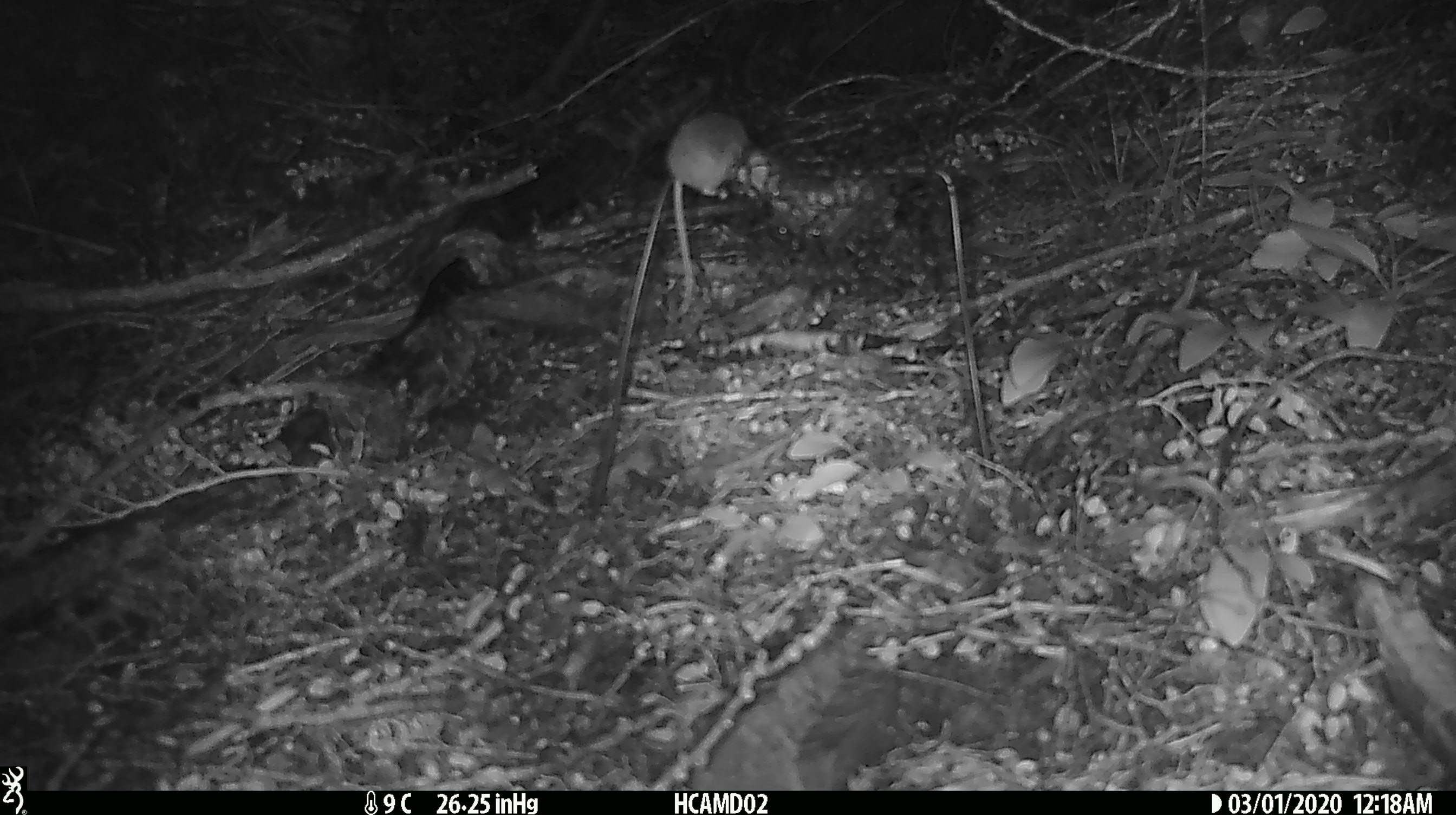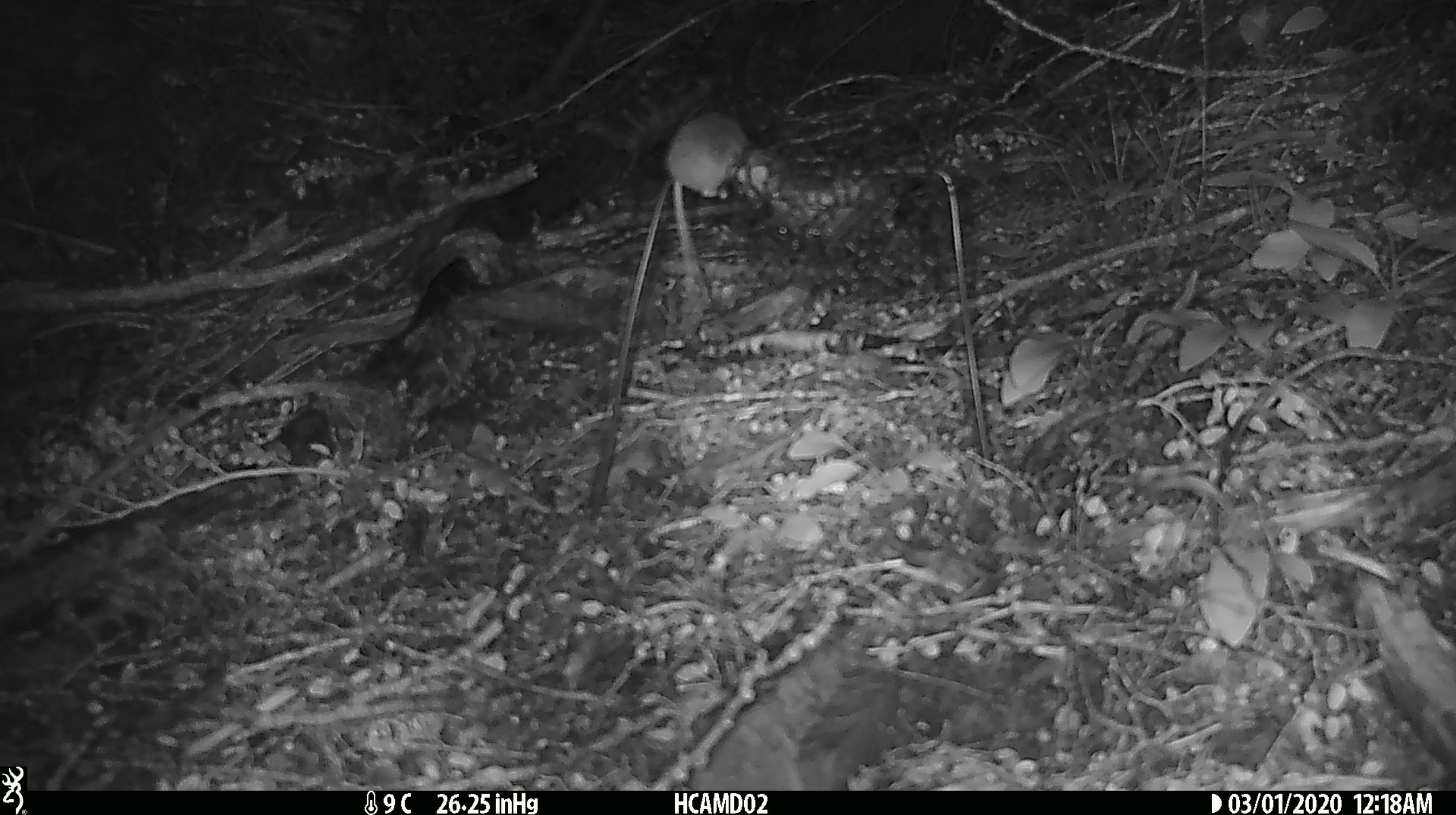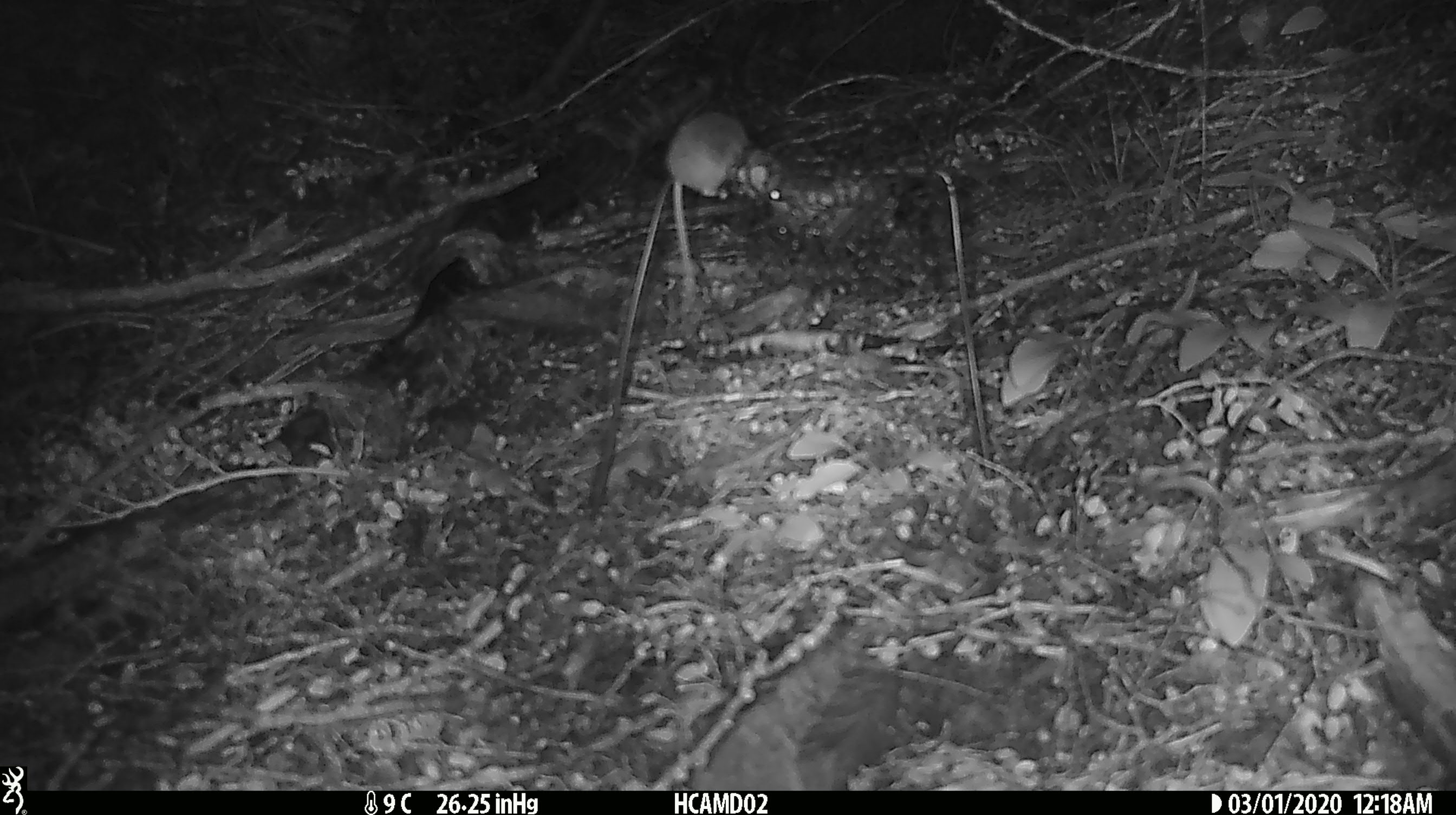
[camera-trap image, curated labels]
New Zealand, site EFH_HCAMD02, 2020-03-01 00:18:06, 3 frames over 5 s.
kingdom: Animalia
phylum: Chordata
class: Mammalia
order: Rodentia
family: Muridae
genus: Mus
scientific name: Mus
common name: mouse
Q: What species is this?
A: Mouse (Mus).